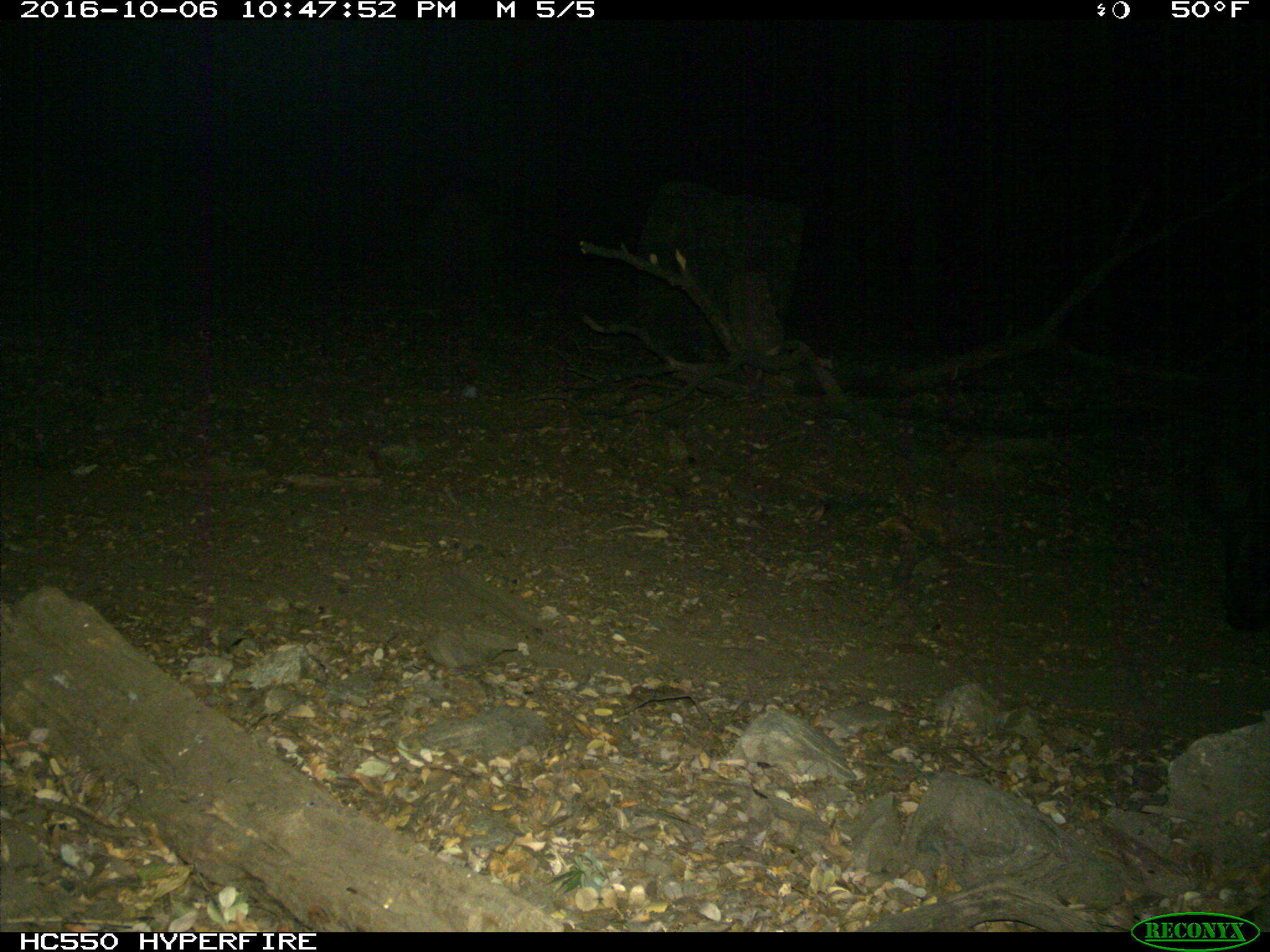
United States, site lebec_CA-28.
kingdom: Animalia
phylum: Chordata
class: Mammalia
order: Artiodactyla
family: Suidae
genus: Sus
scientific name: Sus scrofa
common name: wild boar